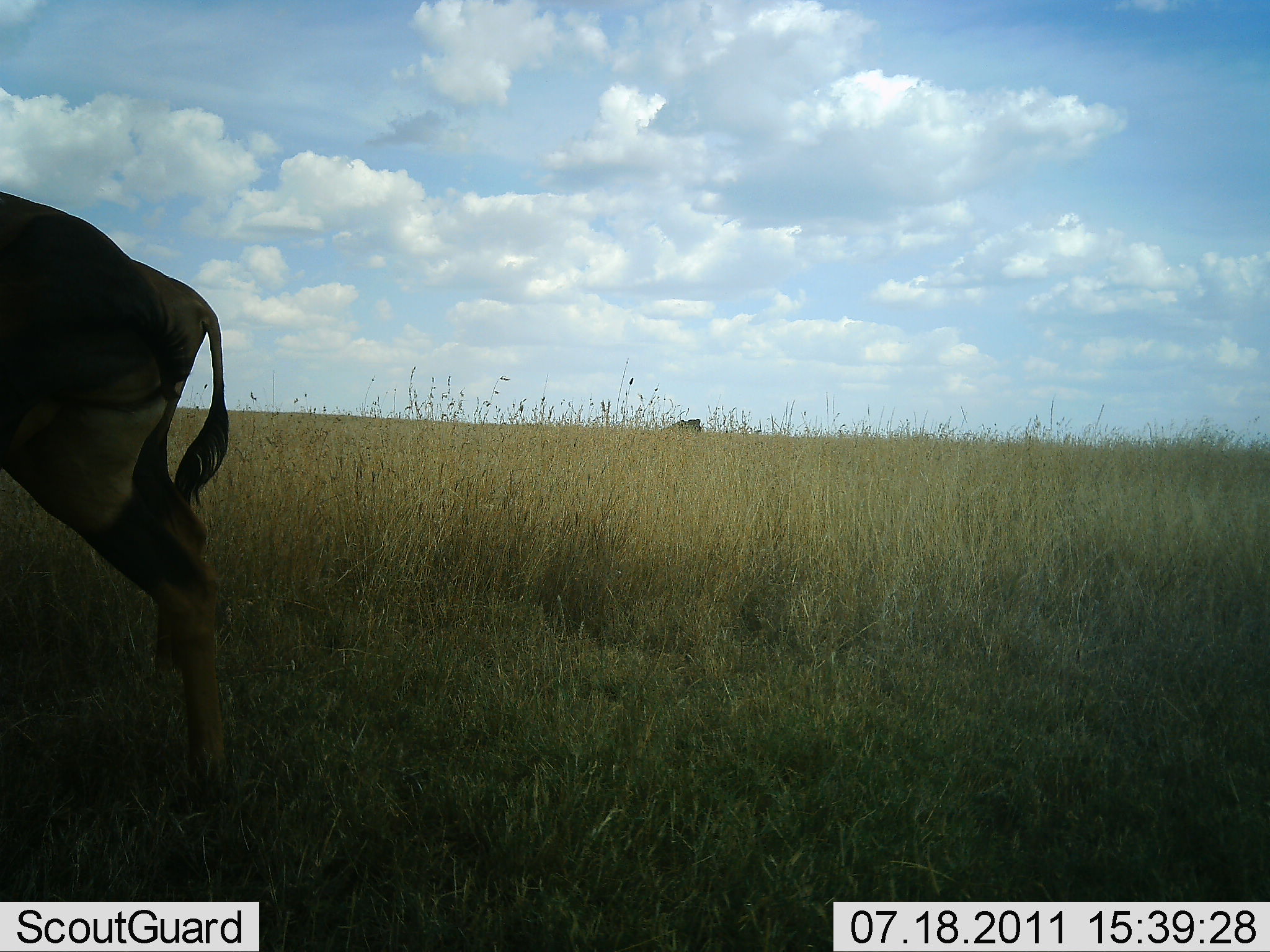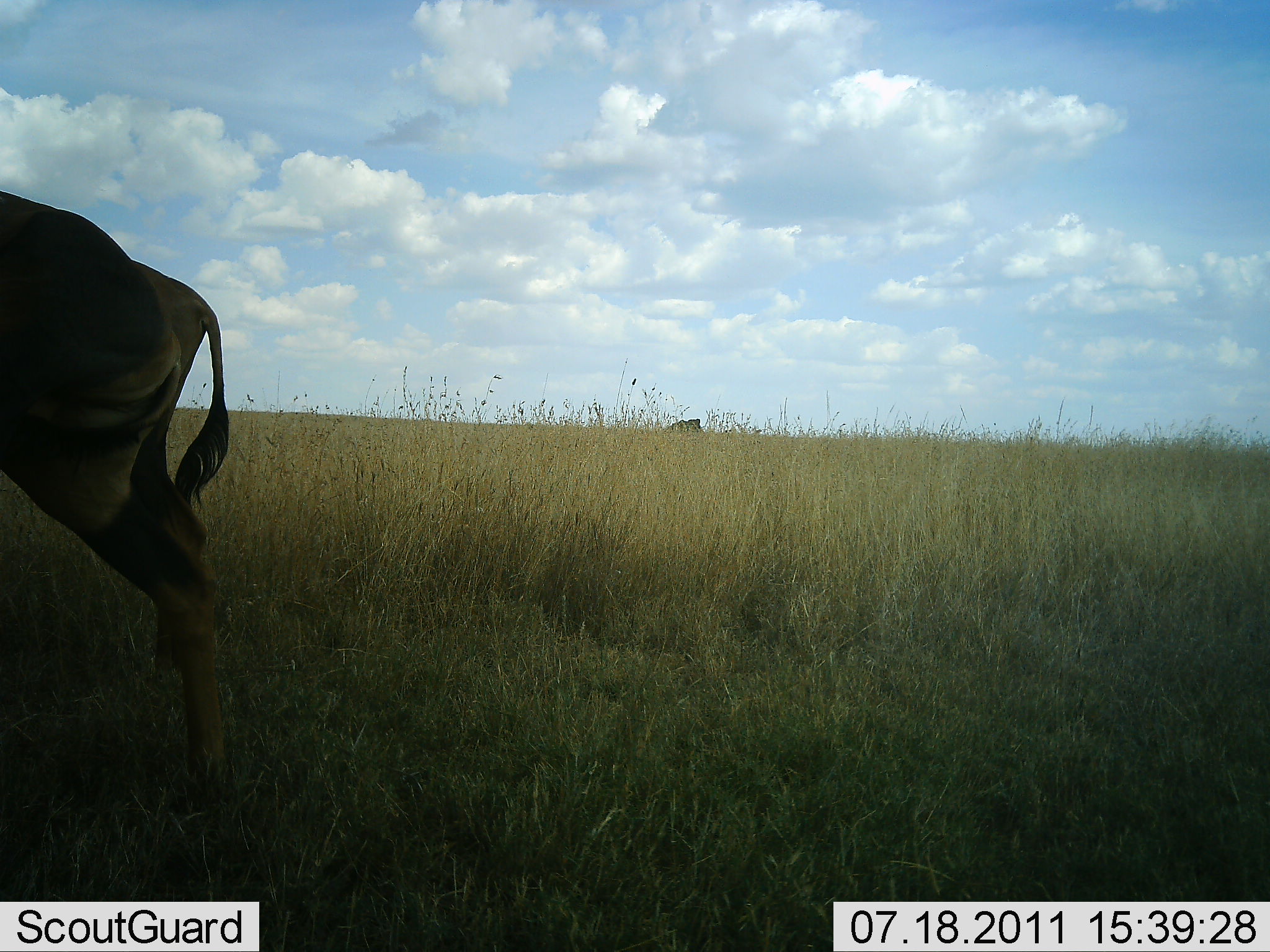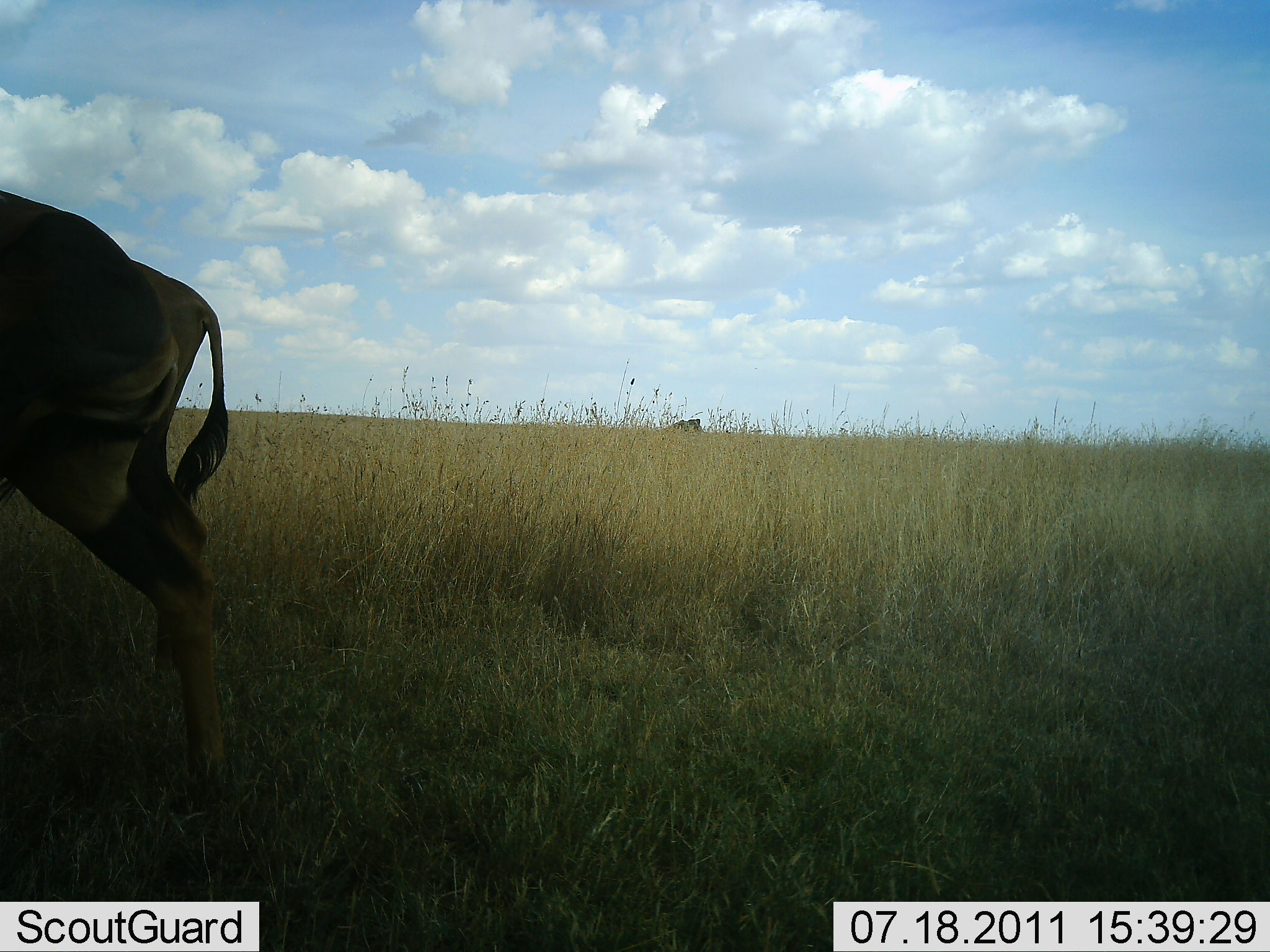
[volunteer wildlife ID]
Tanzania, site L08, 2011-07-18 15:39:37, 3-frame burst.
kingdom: Animalia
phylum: Chordata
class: Mammalia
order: Artiodactyla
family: Bovidae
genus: Connochaetes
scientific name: Connochaetes taurinus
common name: blue wildebeest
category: wildebeest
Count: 1.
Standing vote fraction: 100%.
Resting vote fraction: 0%.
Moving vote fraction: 0%.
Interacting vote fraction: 0%.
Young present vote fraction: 0%.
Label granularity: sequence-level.